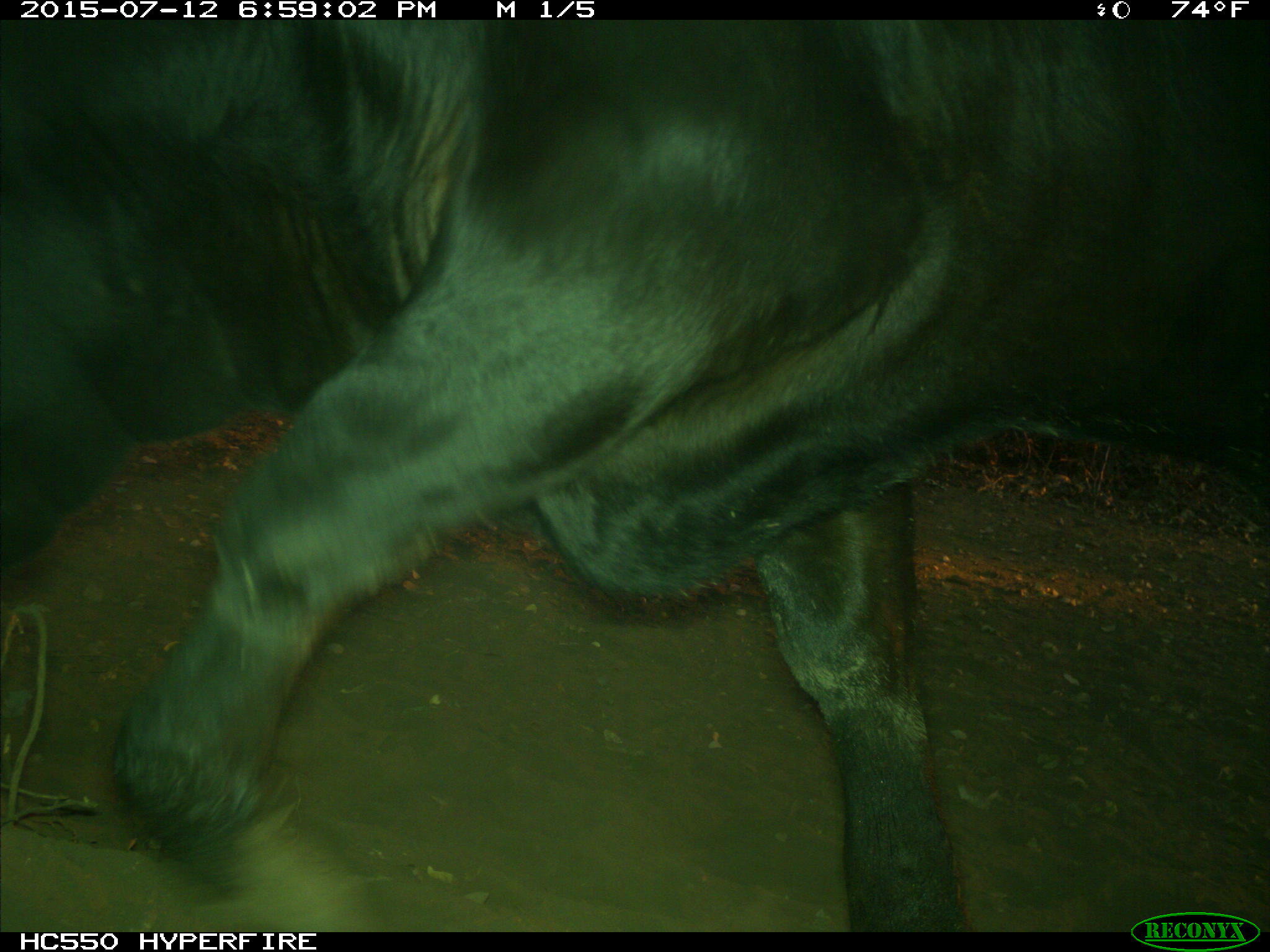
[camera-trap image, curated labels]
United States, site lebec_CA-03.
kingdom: Animalia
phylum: Chordata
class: Mammalia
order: Artiodactyla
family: Bovidae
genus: Bos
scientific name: Bos taurus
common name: domestic cow